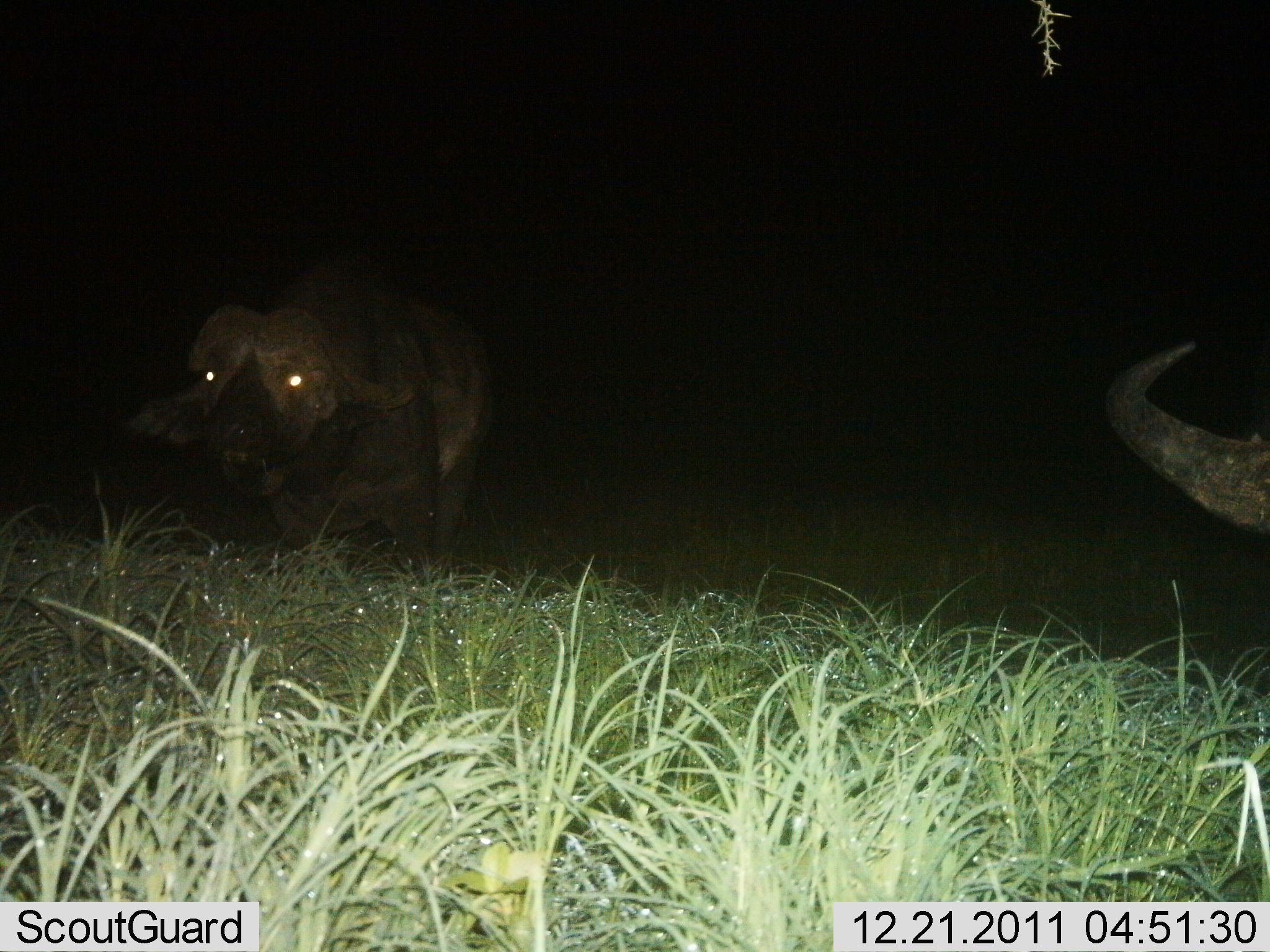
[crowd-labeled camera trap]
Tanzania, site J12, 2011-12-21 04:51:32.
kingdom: Animalia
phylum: Chordata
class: Mammalia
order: Artiodactyla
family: Bovidae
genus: Syncerus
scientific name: Syncerus caffer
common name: cape buffalo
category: buffalo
Buffalo (cape buffalo) (Syncerus caffer), count 2. Behavior (volunteer vote fractions): standing 100%, resting 8%, moving 0%, interacting 0%. Young present (vote fraction): 0%. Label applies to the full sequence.